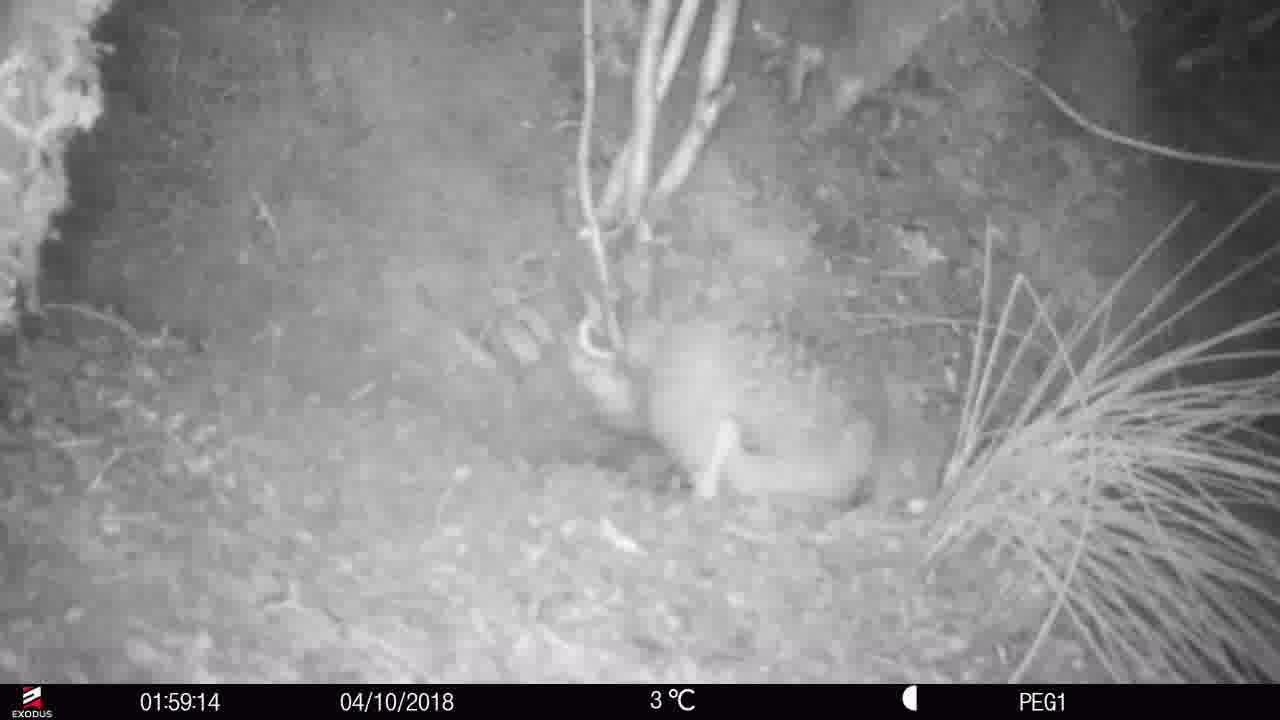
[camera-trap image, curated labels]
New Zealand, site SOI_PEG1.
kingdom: Animalia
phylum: Chordata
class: Aves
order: Apterygiformes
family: Apterygidae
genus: Apteryx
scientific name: Apteryx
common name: kiwi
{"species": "kiwi (Apteryx)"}